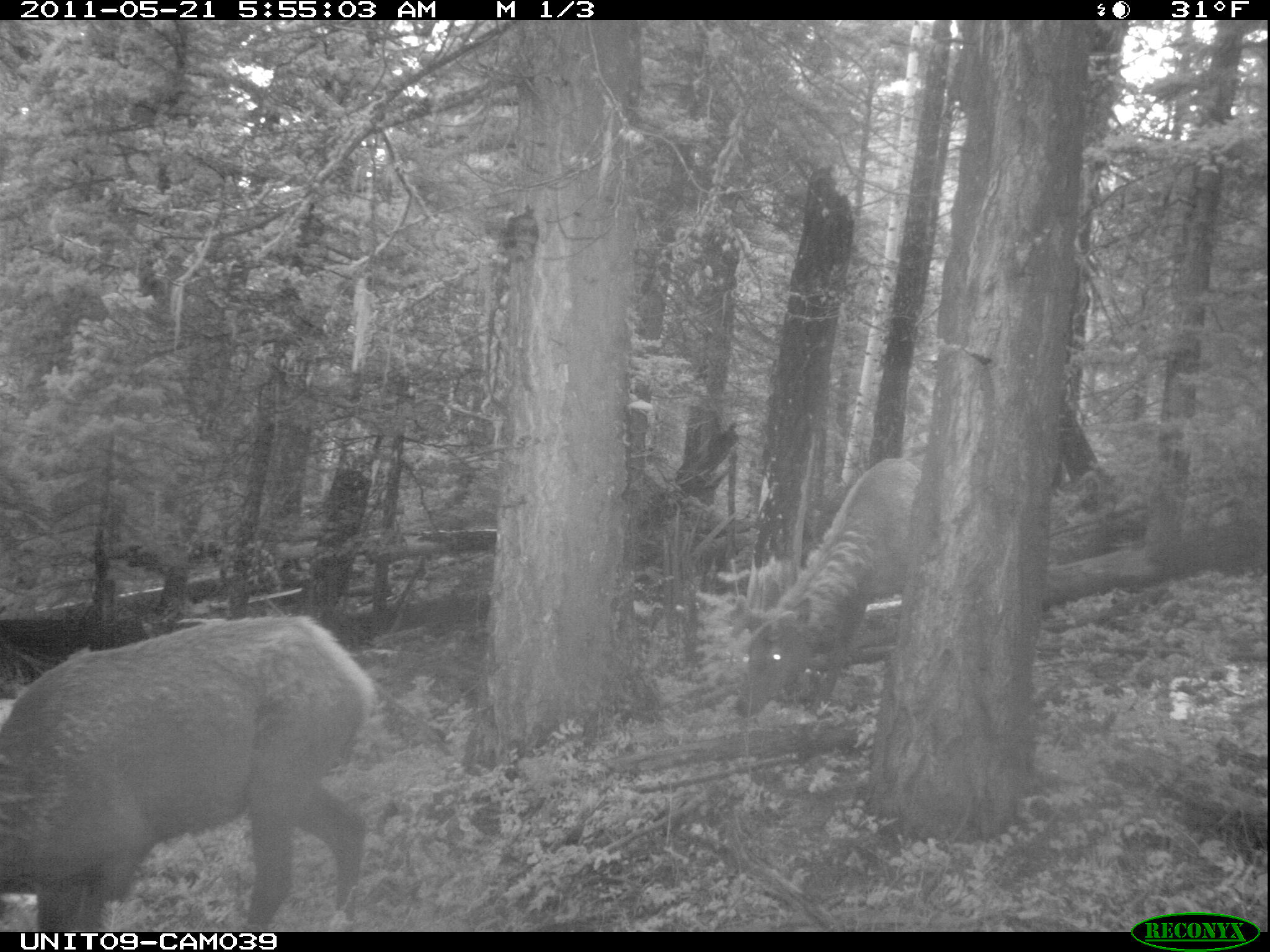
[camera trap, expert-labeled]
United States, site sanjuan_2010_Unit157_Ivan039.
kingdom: Animalia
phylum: Chordata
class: Mammalia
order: Artiodactyla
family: Cervidae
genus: Cervus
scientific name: Cervus elaphus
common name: red deer